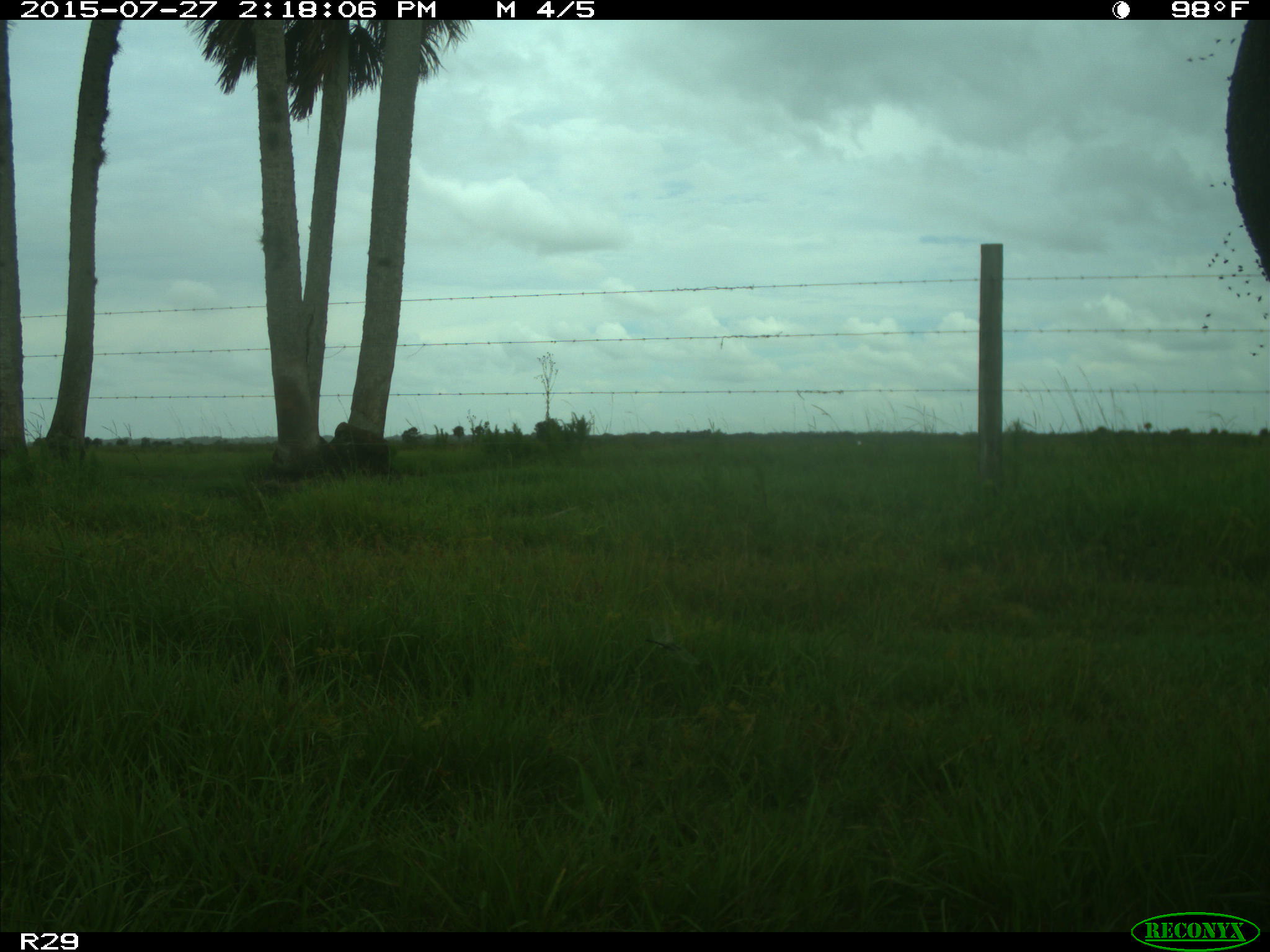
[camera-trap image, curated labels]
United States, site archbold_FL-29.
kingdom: Animalia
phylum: Chordata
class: Mammalia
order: Artiodactyla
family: Bovidae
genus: Bos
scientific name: Bos taurus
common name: domestic cow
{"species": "Bos taurus (domestic cow)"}